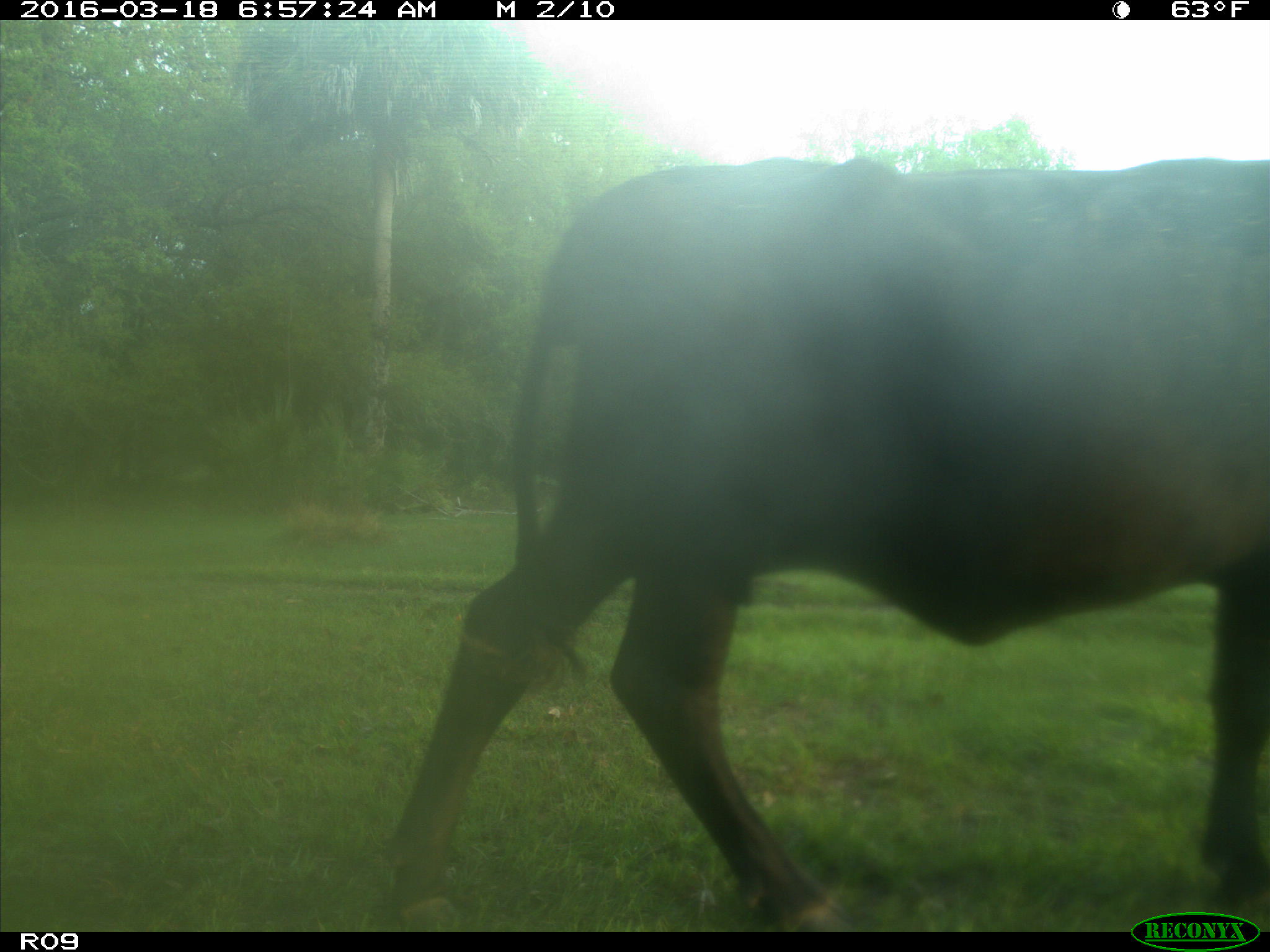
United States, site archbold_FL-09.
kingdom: Animalia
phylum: Chordata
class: Mammalia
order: Artiodactyla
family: Bovidae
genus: Bos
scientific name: Bos taurus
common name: domestic cow